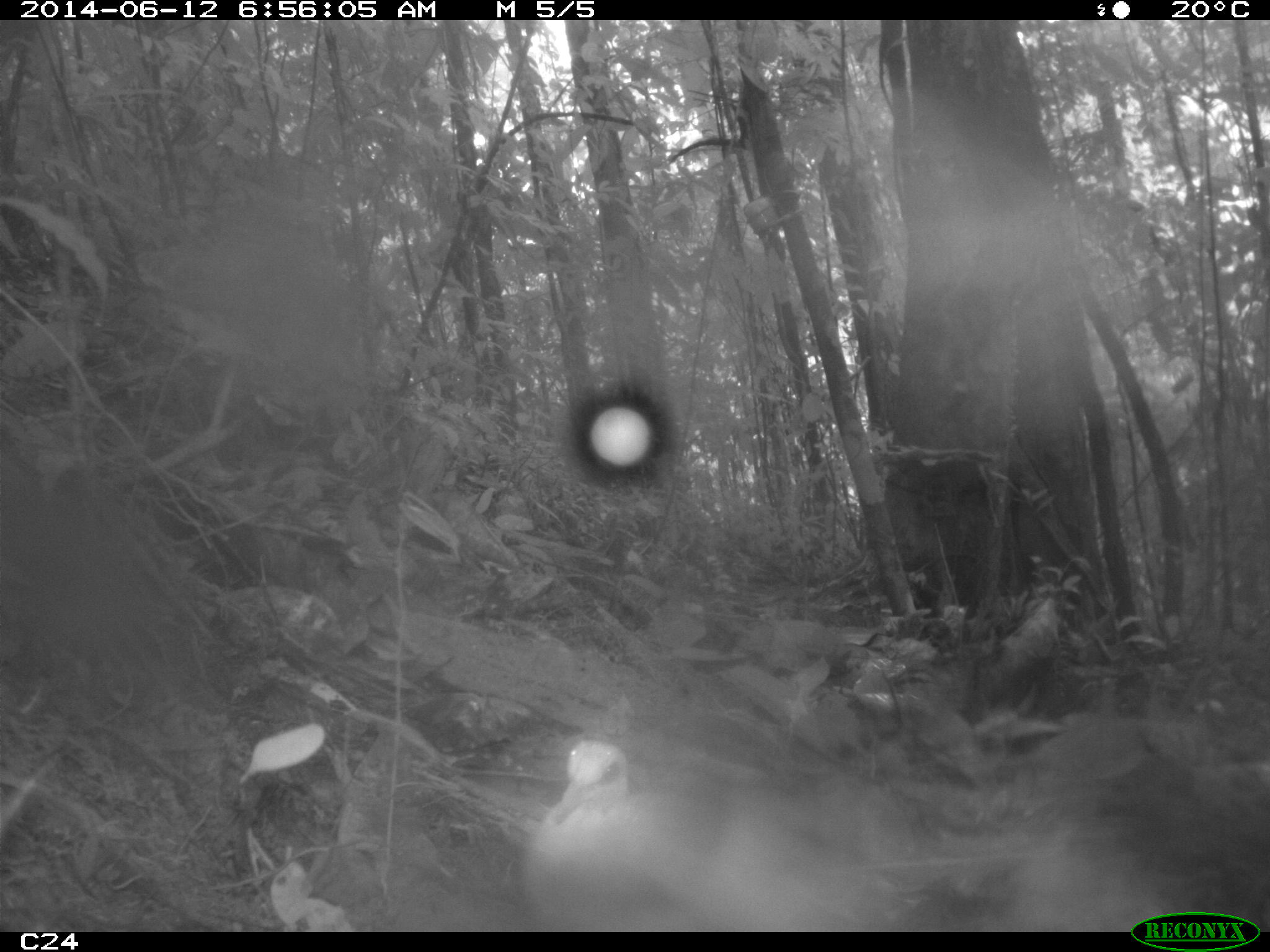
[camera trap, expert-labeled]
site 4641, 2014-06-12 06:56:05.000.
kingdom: Animalia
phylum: Chordata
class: Aves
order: Columbiformes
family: Columbidae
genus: Leptotila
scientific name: Leptotila rufaxilla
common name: gray-fronted dove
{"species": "Leptotila rufaxilla (gray-fronted dove)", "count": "1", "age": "adult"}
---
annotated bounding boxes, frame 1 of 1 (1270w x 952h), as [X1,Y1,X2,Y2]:
leptotila rufaxilla: [526,740,735,929]